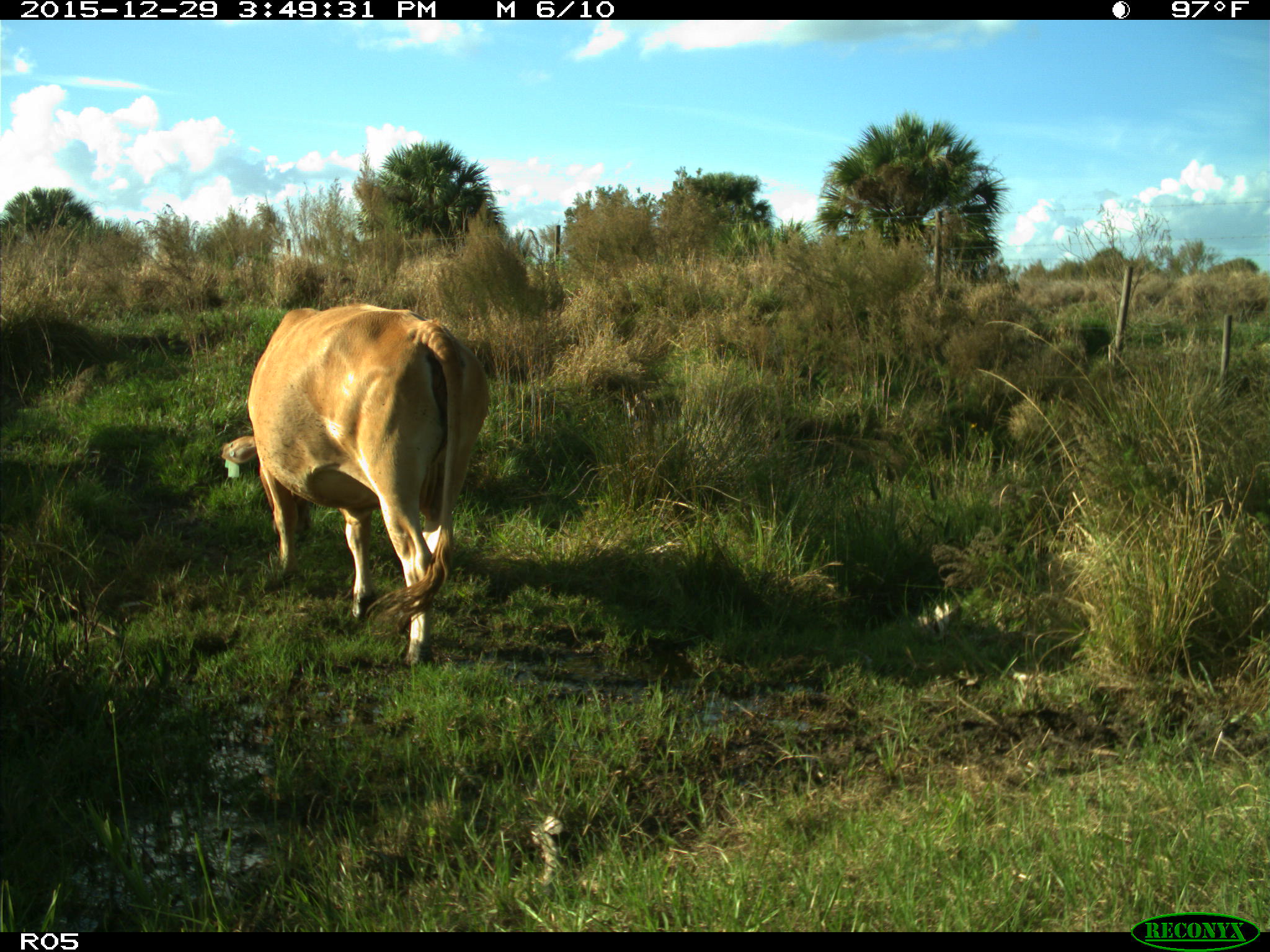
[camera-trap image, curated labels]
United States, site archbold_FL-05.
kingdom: Animalia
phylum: Chordata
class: Mammalia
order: Artiodactyla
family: Bovidae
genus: Bos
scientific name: Bos taurus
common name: domestic cow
Bos taurus (domestic cow).